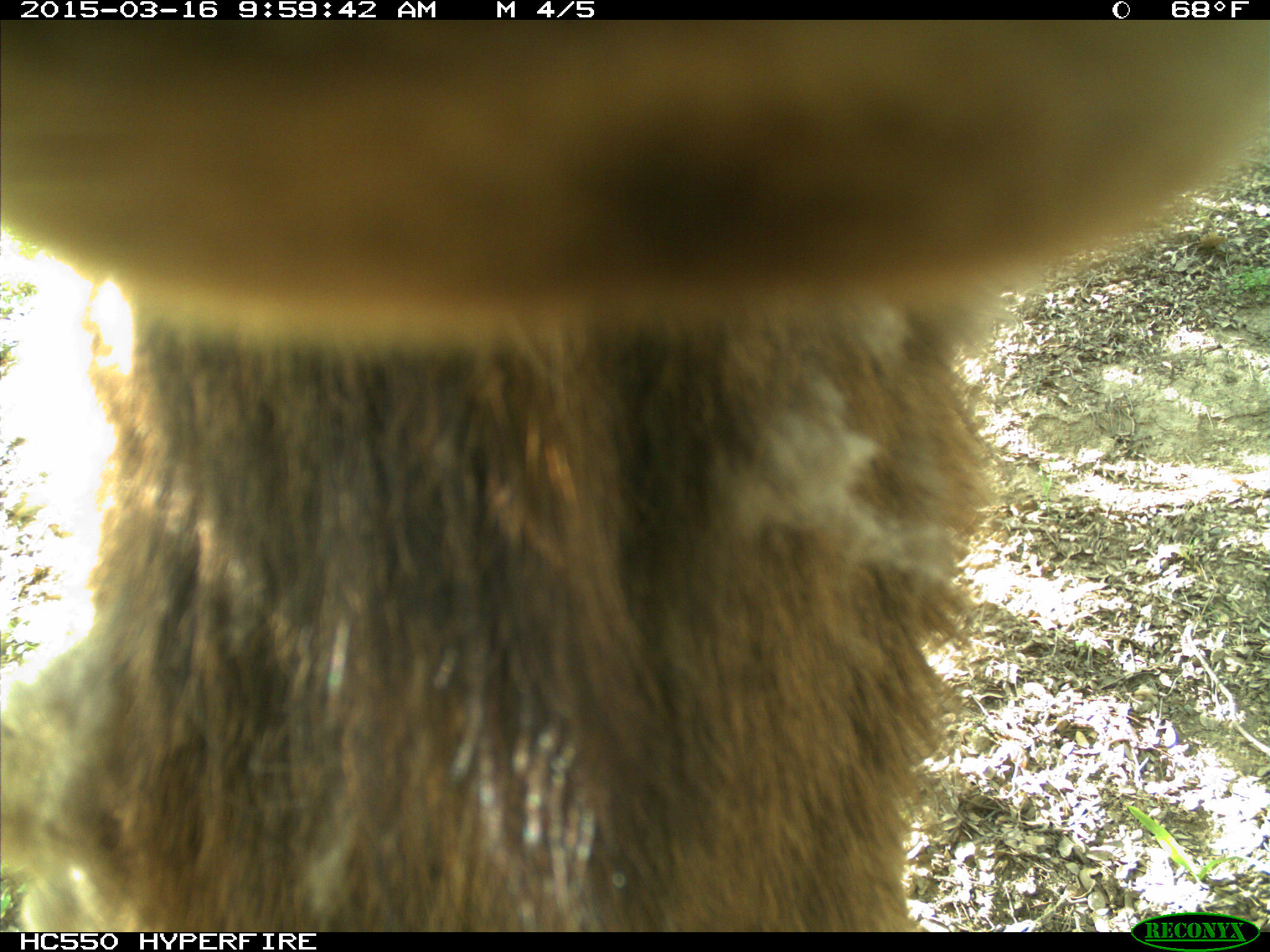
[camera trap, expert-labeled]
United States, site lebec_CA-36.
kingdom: Animalia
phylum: Chordata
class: Mammalia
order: Artiodactyla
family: Cervidae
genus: Cervus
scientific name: Cervus canadensis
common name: elk